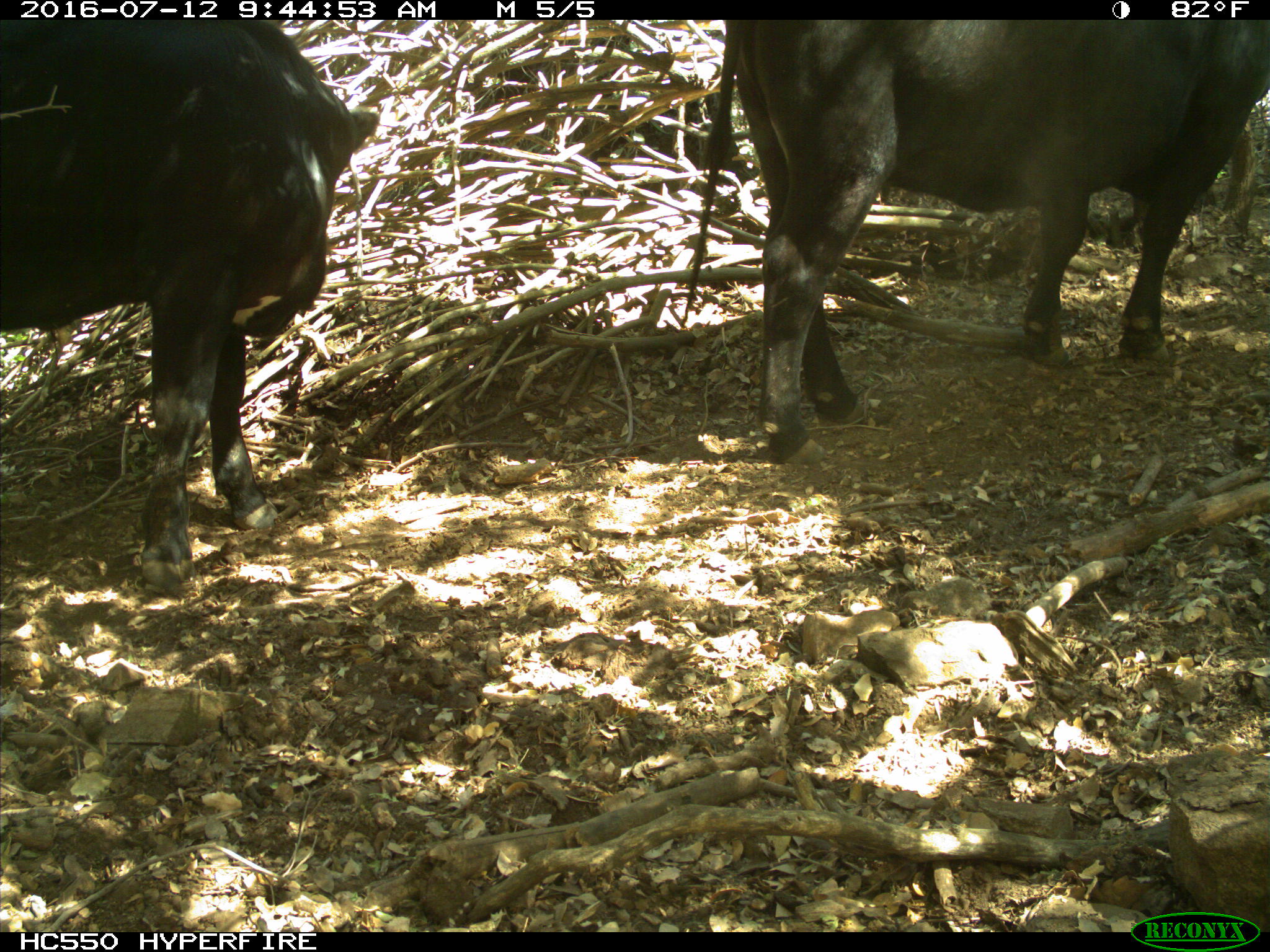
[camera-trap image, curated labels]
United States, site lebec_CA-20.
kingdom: Animalia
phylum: Chordata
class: Mammalia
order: Artiodactyla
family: Bovidae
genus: Bos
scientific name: Bos taurus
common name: domestic cow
Bos taurus (domestic cow).